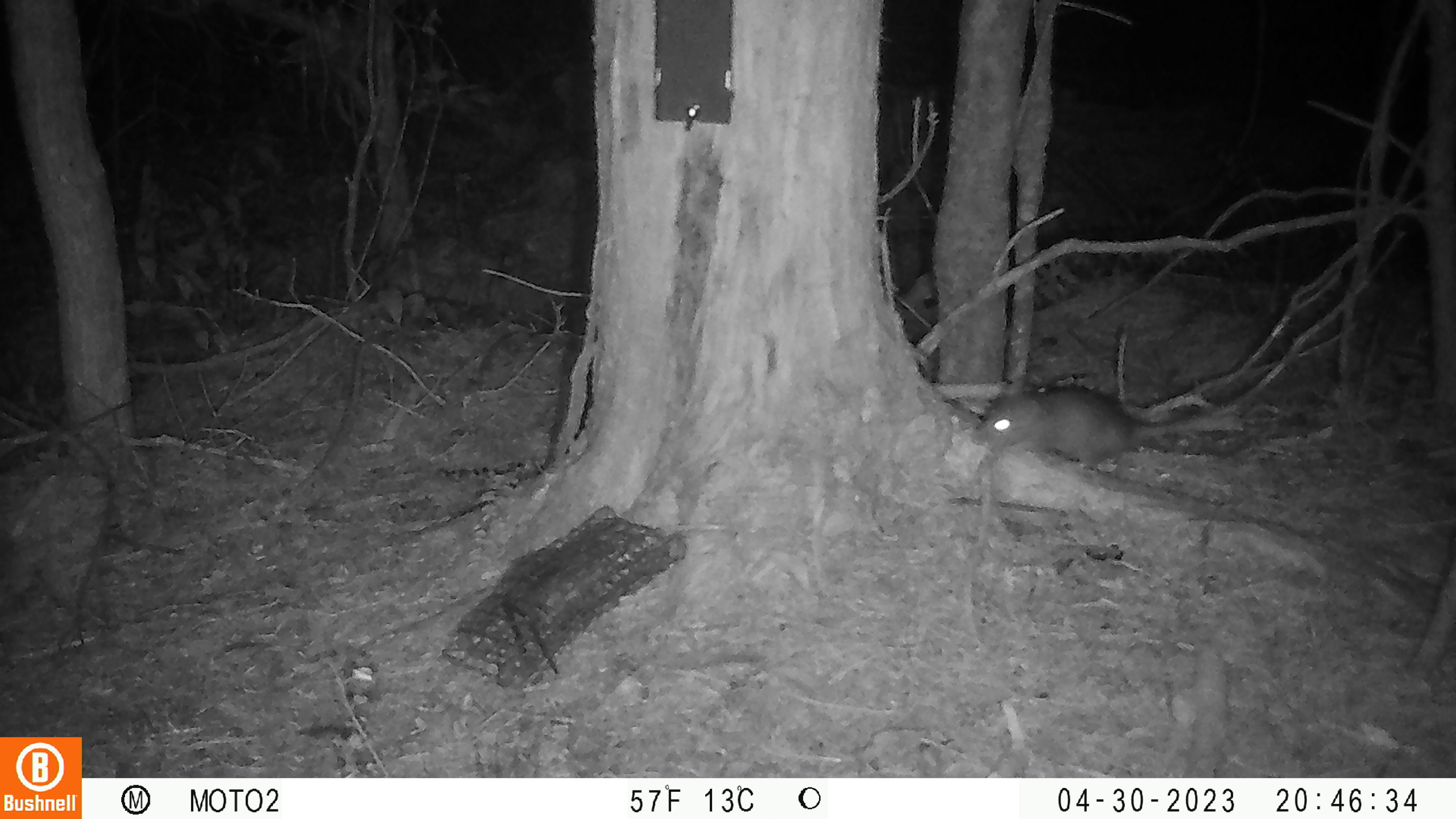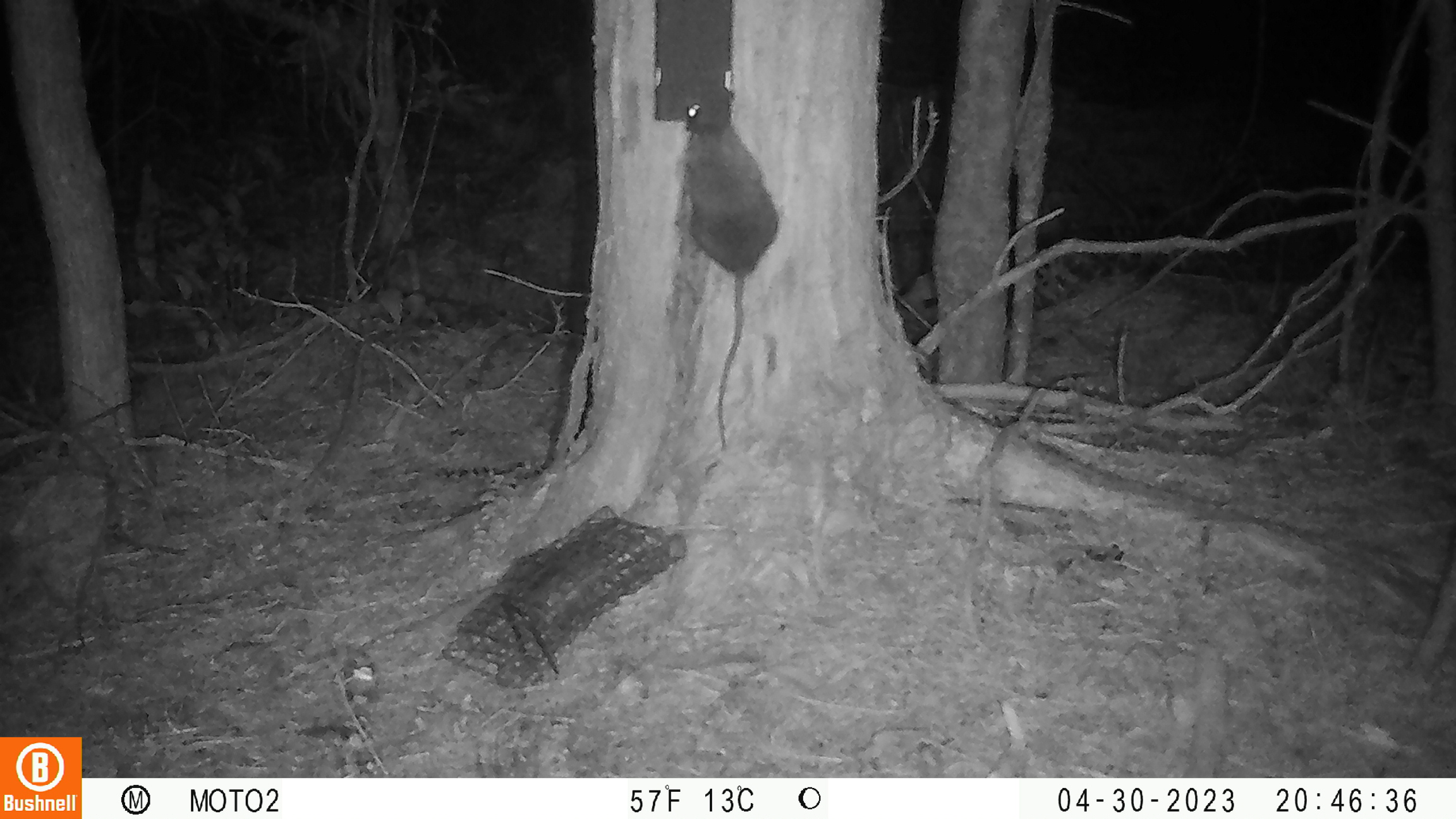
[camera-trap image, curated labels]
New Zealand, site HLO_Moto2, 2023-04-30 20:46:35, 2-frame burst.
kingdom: Animalia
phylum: Chordata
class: Mammalia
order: Rodentia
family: Muridae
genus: Rattus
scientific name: Rattus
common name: rat